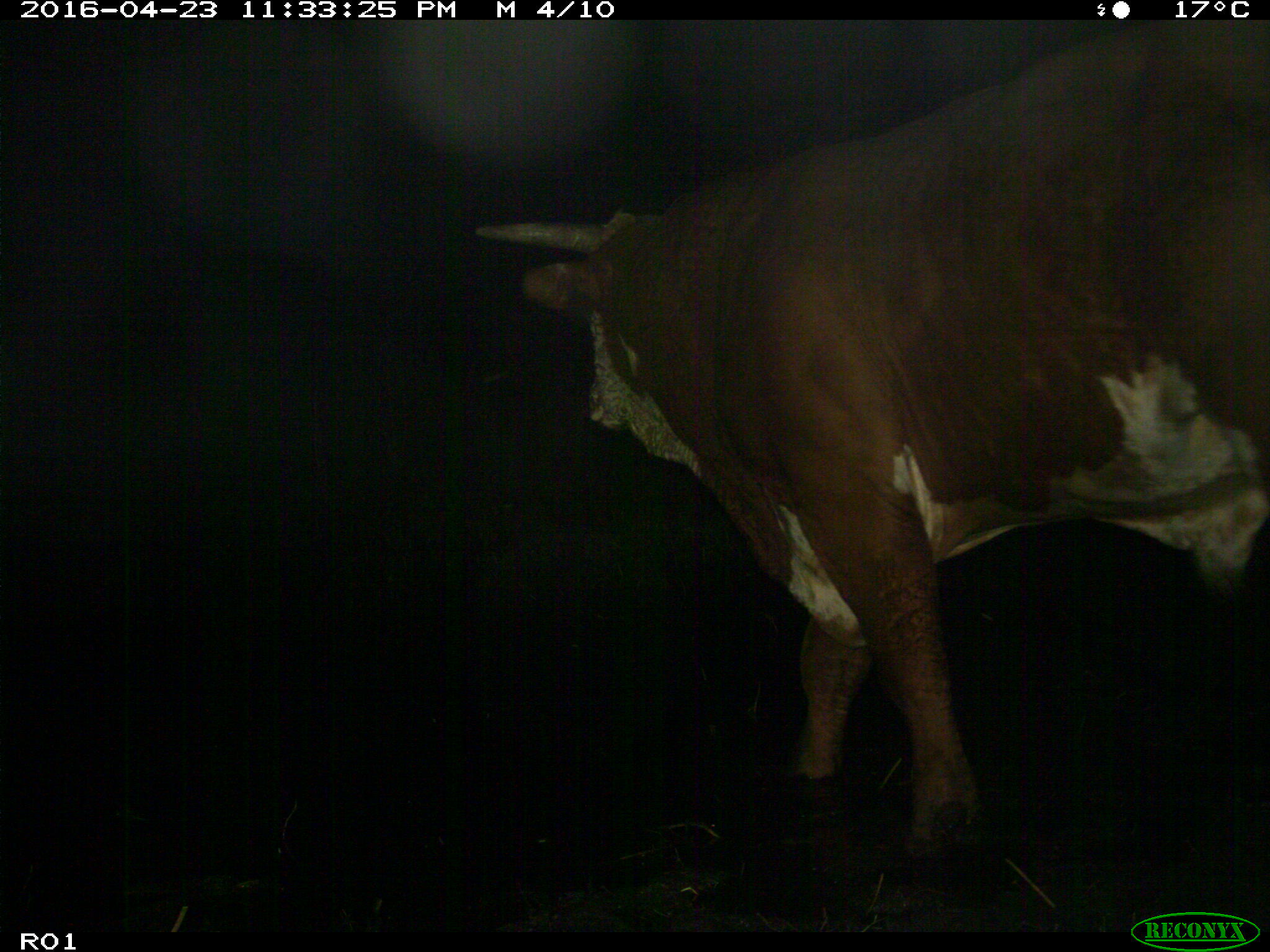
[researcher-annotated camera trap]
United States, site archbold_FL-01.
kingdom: Animalia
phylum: Chordata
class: Mammalia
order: Artiodactyla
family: Bovidae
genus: Bos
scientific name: Bos taurus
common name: domestic cow